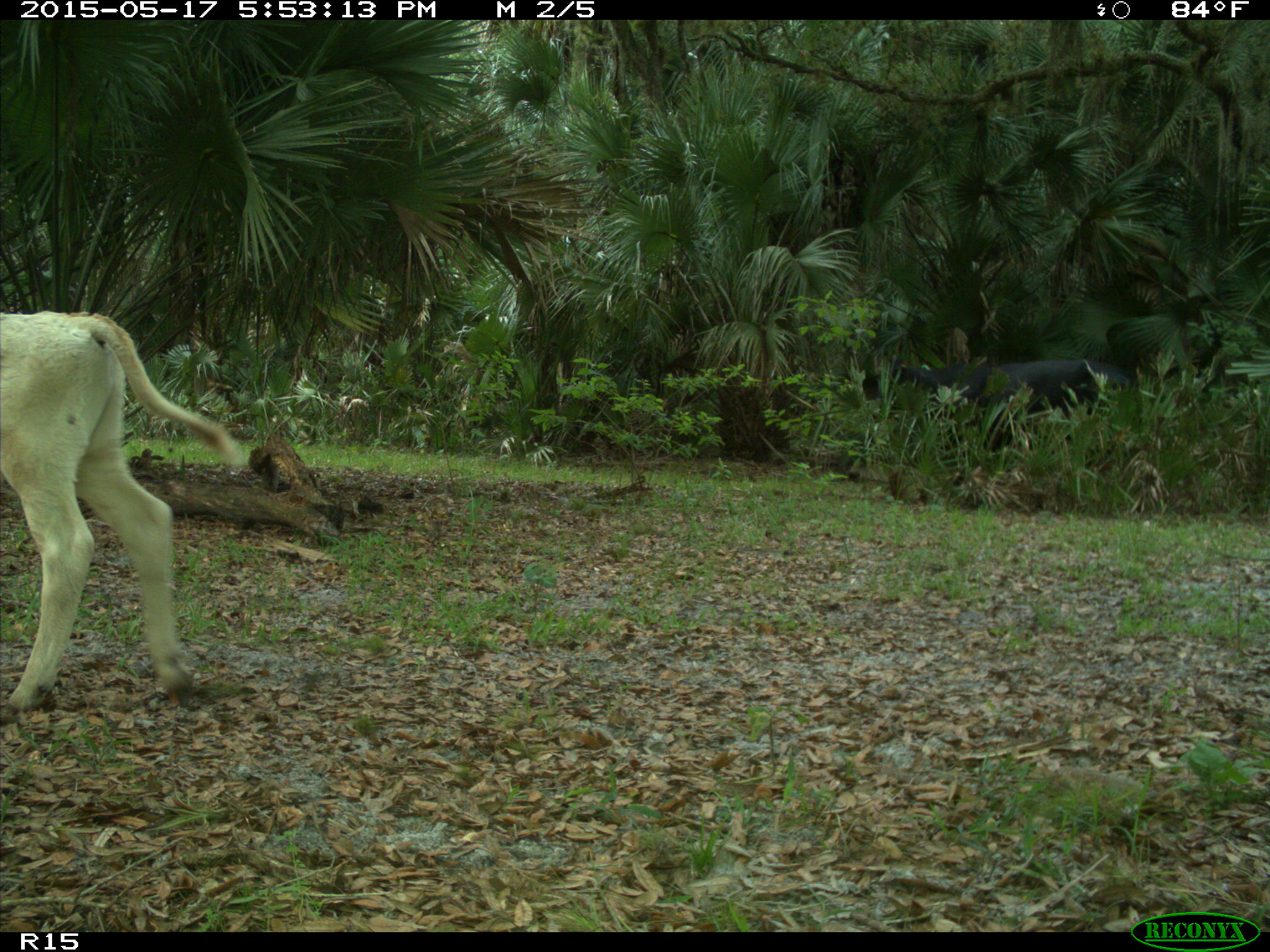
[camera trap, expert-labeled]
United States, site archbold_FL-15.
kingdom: Animalia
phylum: Chordata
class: Mammalia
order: Artiodactyla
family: Bovidae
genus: Bos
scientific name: Bos taurus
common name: domestic cow